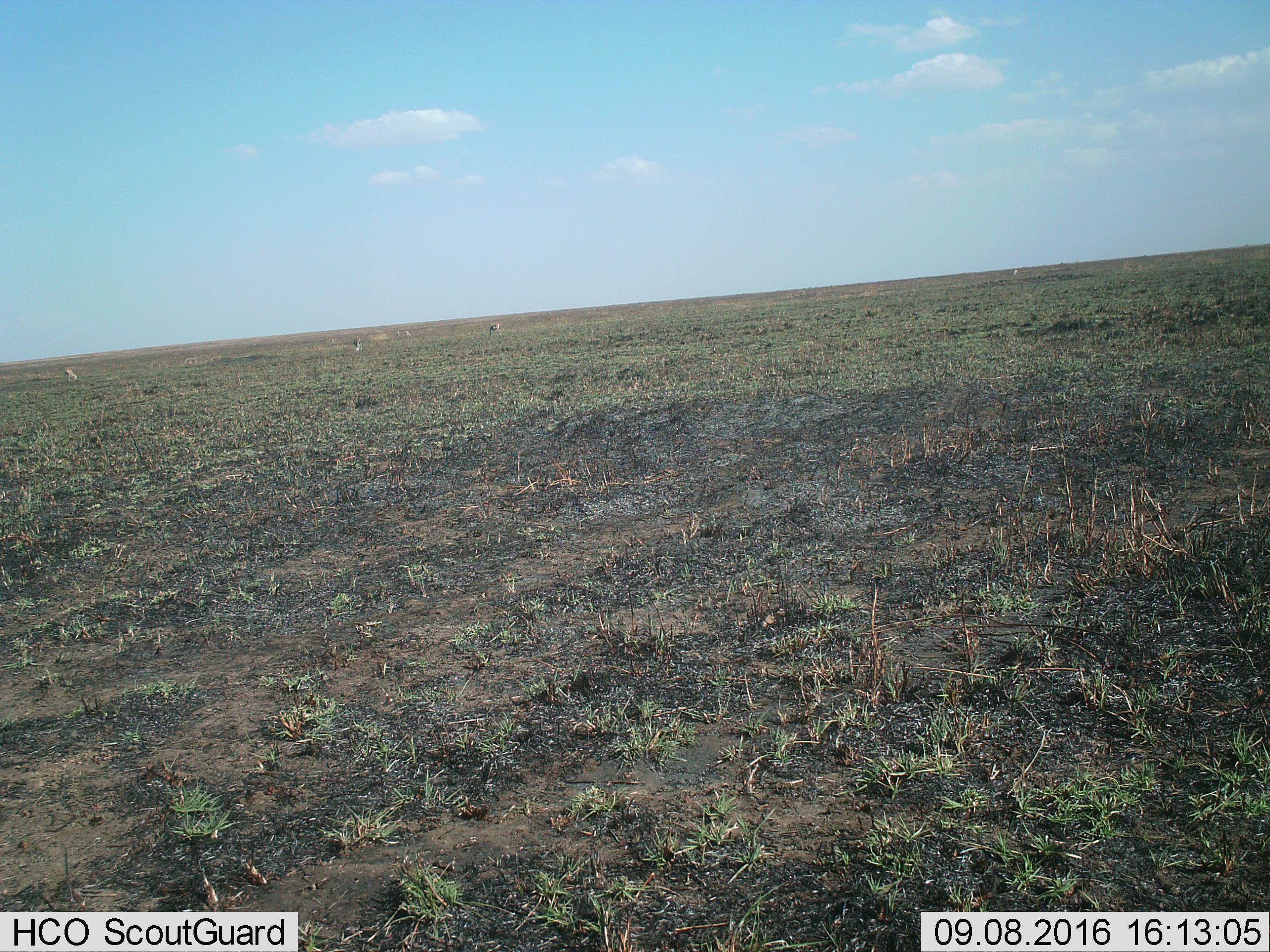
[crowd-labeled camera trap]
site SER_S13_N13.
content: unidentified animal